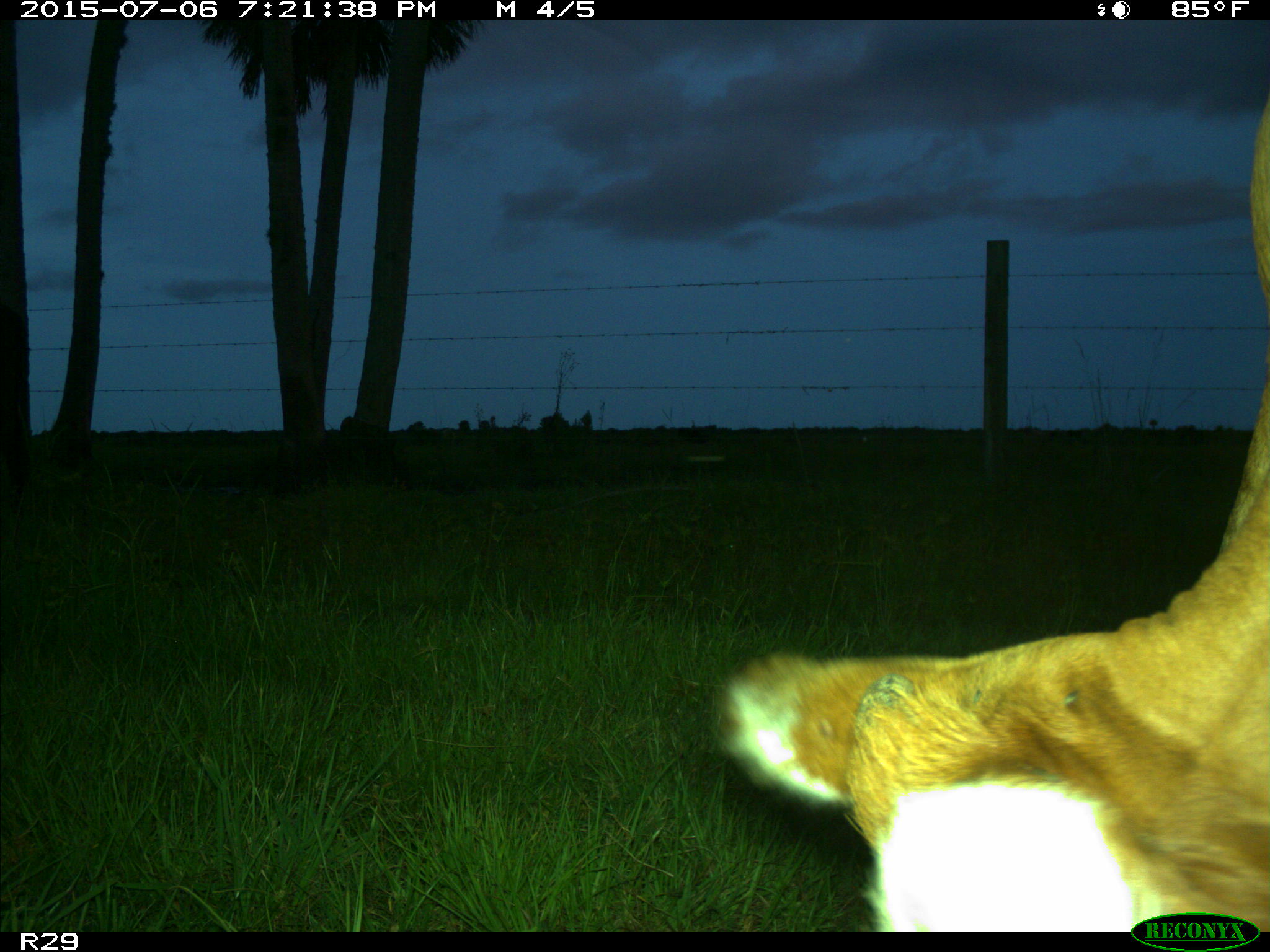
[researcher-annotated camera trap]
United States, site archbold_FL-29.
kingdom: Animalia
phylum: Chordata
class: Mammalia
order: Artiodactyla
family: Bovidae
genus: Bos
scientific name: Bos taurus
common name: domestic cow